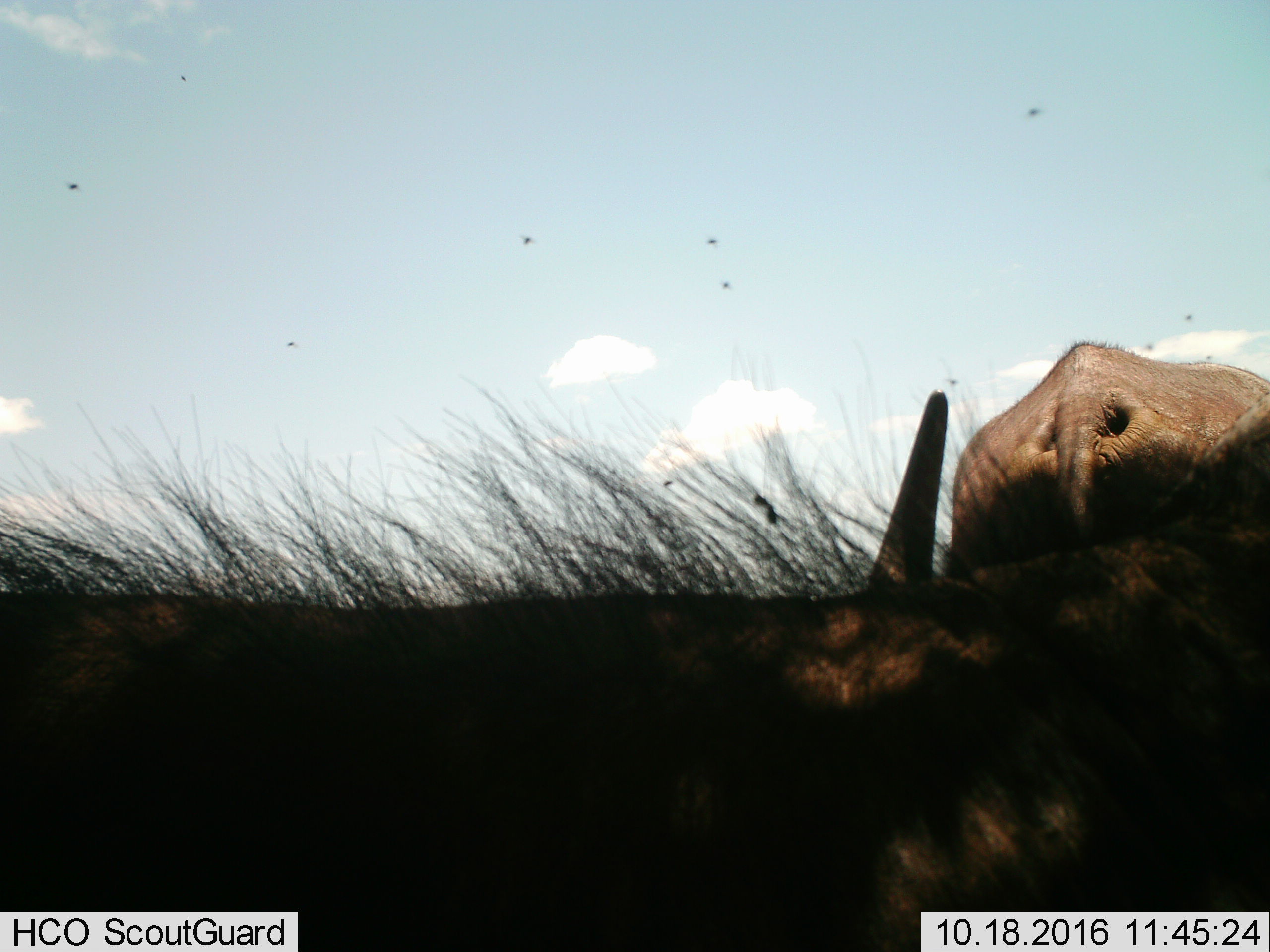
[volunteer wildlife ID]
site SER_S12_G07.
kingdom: Animalia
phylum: Chordata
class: Mammalia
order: Artiodactyla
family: Bovidae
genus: Connochaetes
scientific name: Connochaetes taurinus taurinus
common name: blue wildebeest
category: wildebeestblue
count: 2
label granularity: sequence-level